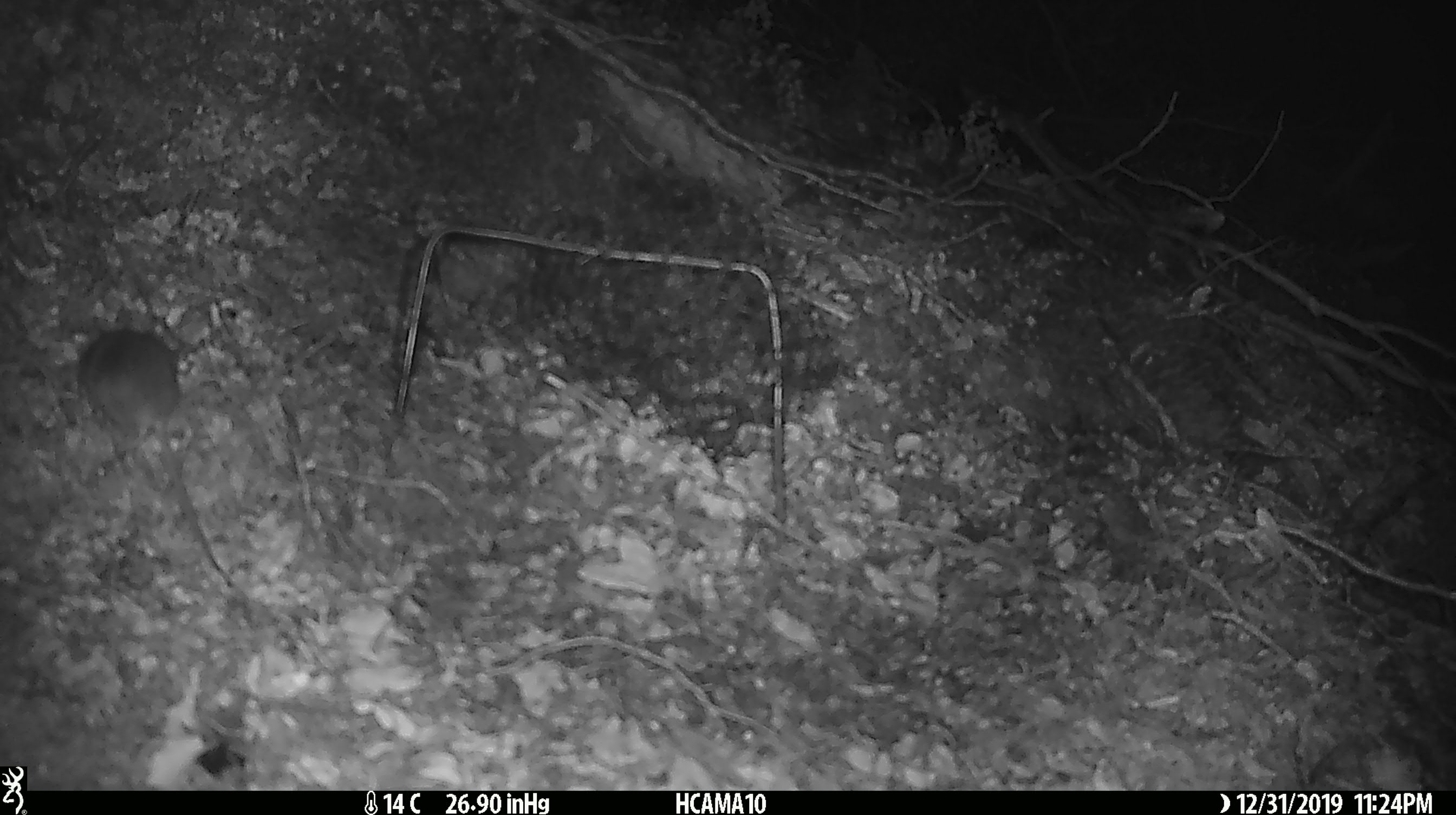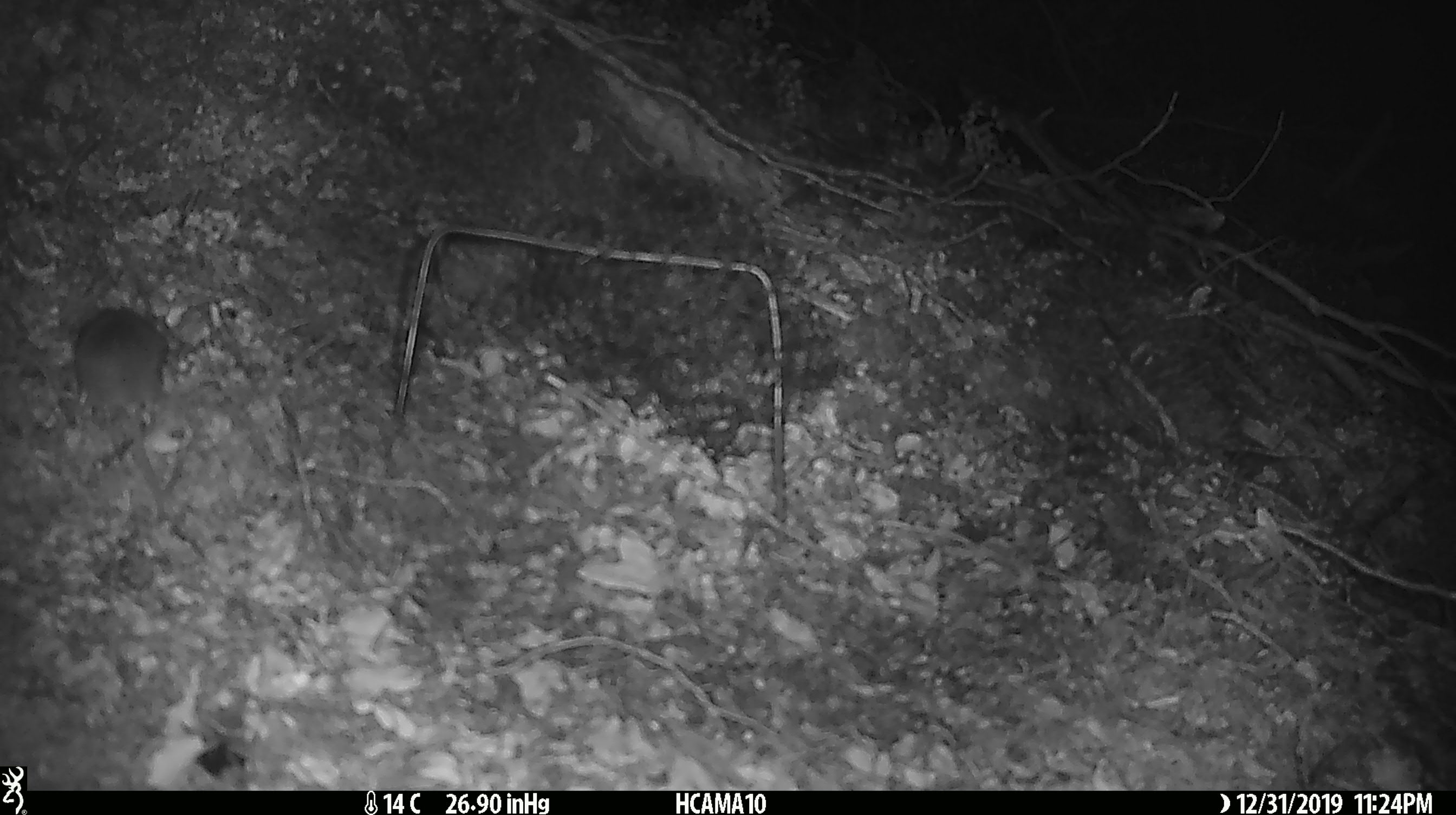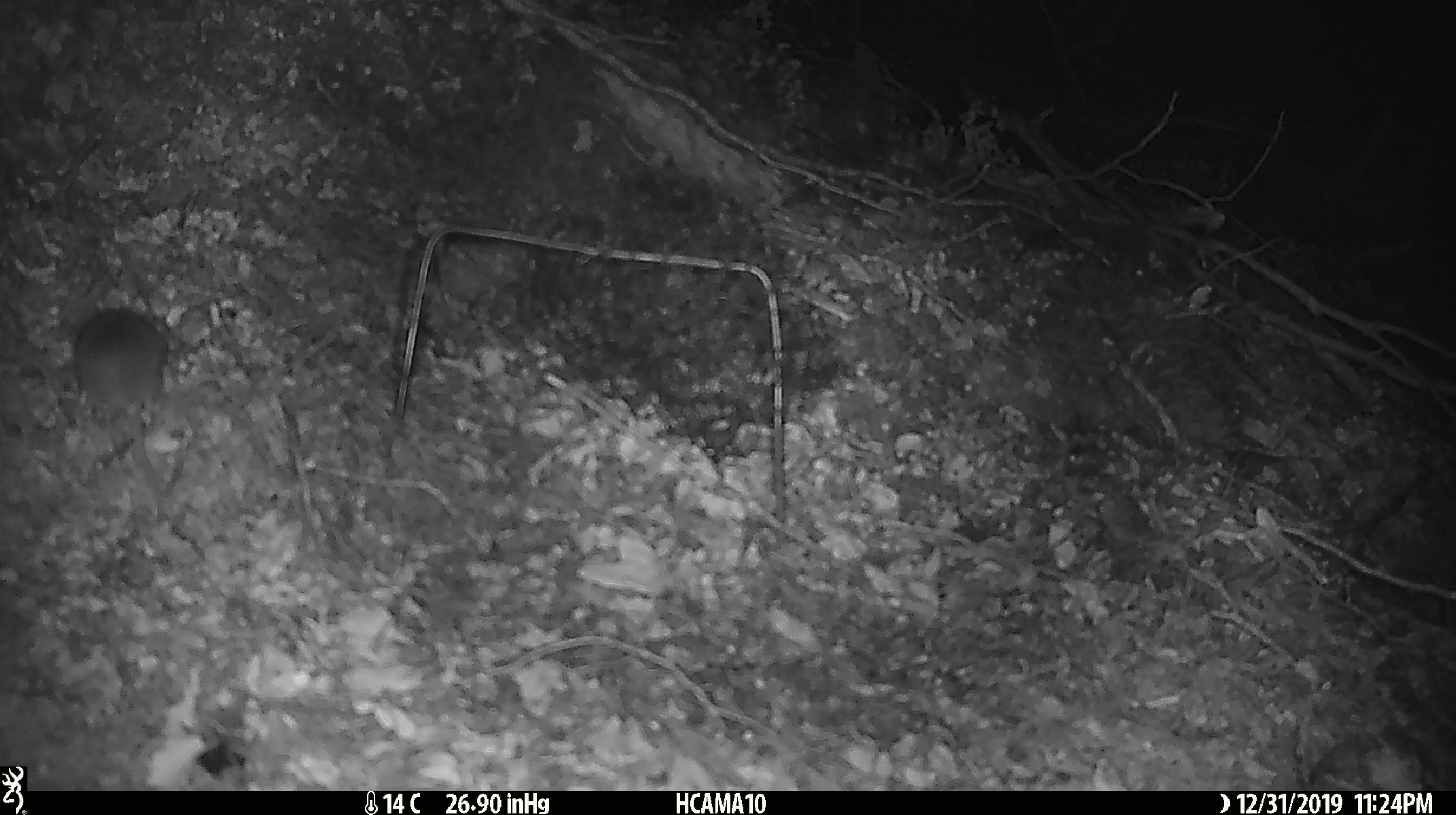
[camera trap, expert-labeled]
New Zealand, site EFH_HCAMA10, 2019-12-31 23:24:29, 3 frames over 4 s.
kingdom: Animalia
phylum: Chordata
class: Mammalia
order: Rodentia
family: Muridae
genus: Mus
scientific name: Mus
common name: mouse